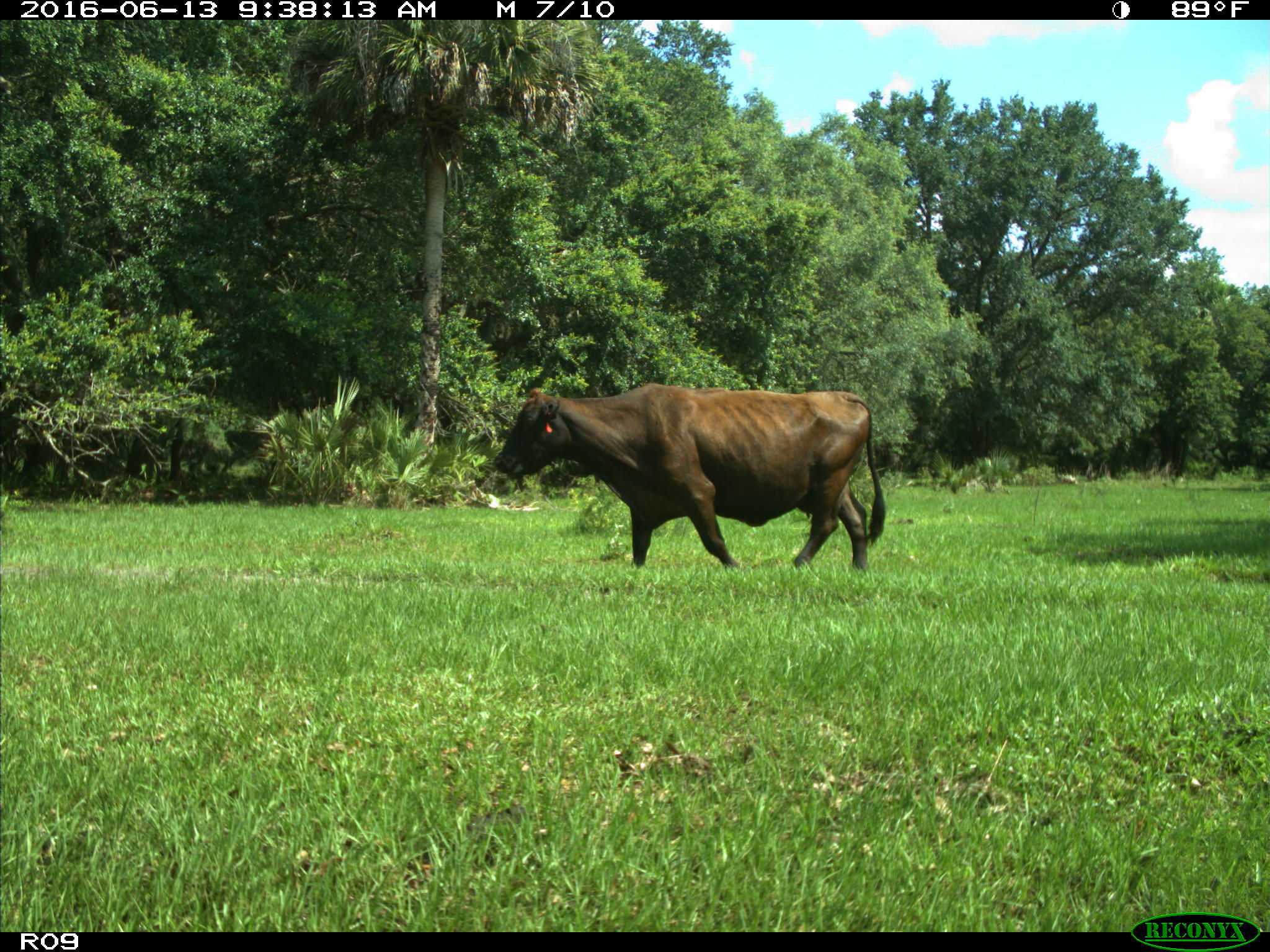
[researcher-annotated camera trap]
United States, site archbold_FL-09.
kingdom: Animalia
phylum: Chordata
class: Mammalia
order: Artiodactyla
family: Bovidae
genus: Bos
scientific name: Bos taurus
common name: domestic cow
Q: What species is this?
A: Bos taurus (domestic cow).